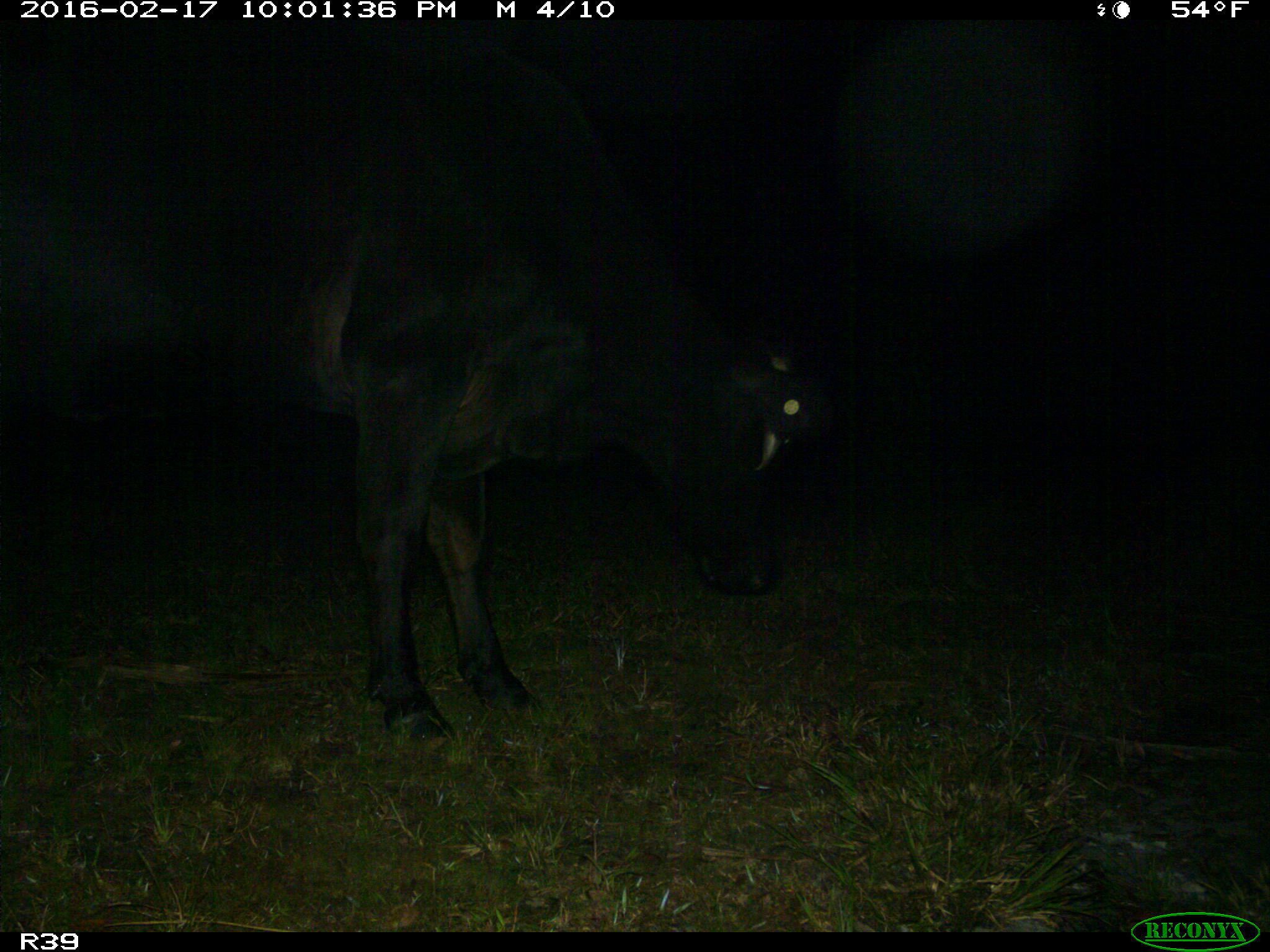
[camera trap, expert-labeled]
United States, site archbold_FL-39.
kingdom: Animalia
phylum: Chordata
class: Mammalia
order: Artiodactyla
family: Bovidae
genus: Bos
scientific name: Bos taurus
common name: domestic cow